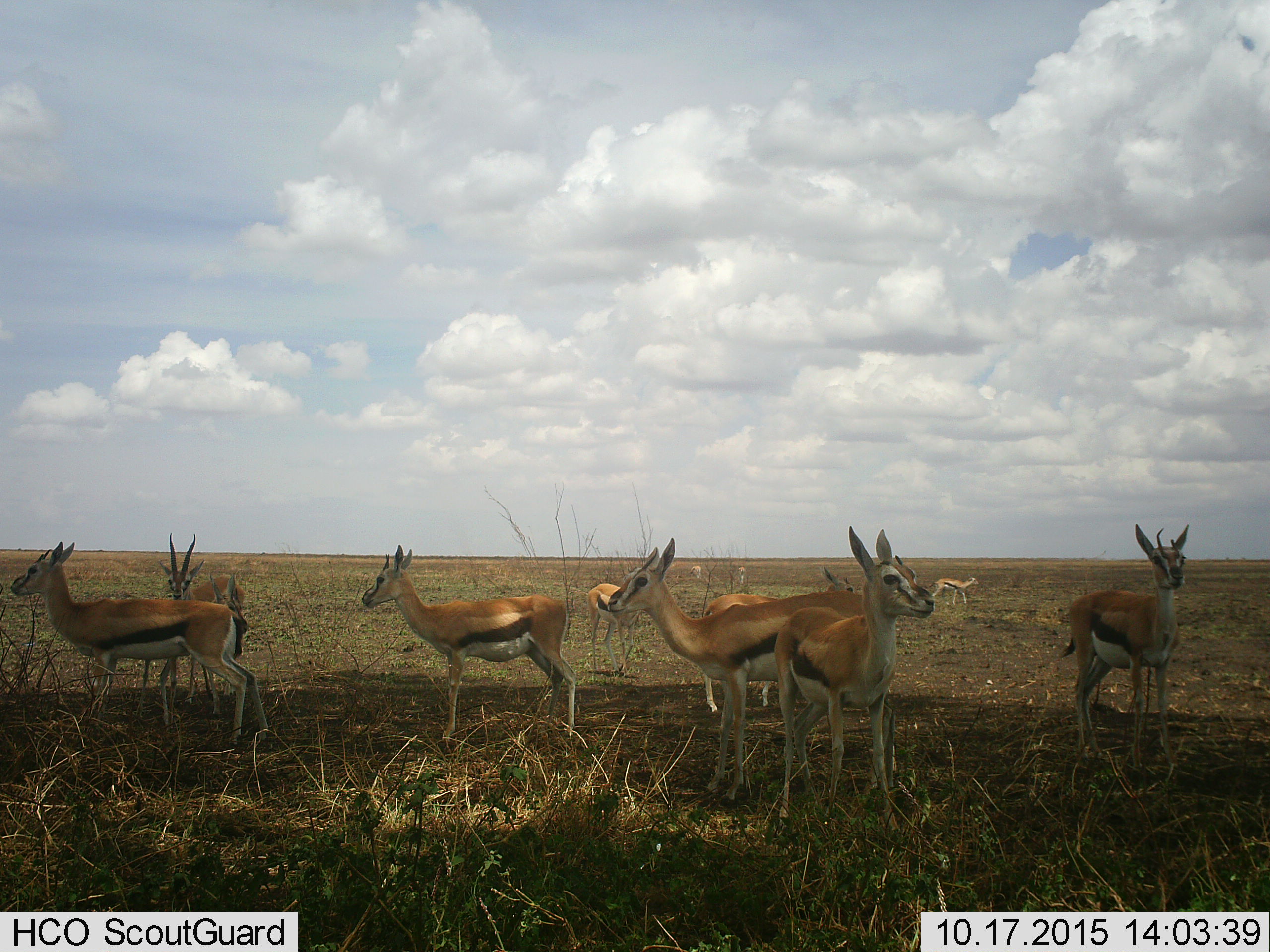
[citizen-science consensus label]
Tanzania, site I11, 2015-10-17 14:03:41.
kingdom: Animalia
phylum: Chordata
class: Mammalia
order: Artiodactyla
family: Bovidae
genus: Eudorcas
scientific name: Eudorcas thomsonii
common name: thomson's gazelle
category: gazellethomsons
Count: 11-50.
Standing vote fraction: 100%.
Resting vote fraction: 0%.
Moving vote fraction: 0%.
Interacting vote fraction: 0%.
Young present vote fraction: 33%.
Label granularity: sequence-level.